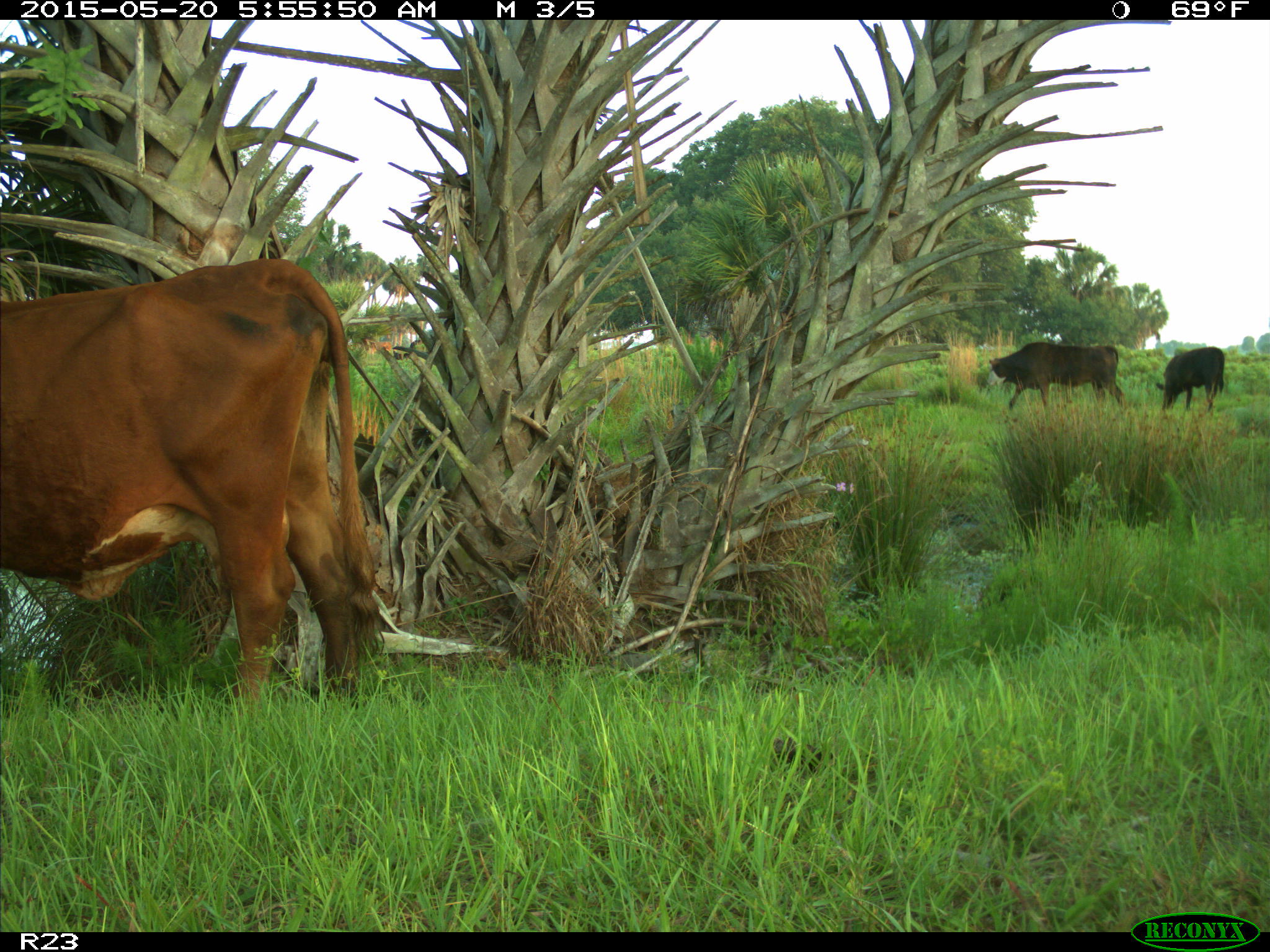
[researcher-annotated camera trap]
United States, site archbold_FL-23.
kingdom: Animalia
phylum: Chordata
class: Mammalia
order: Artiodactyla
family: Bovidae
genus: Bos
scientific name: Bos taurus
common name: domestic cow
Bos taurus (domestic cow).